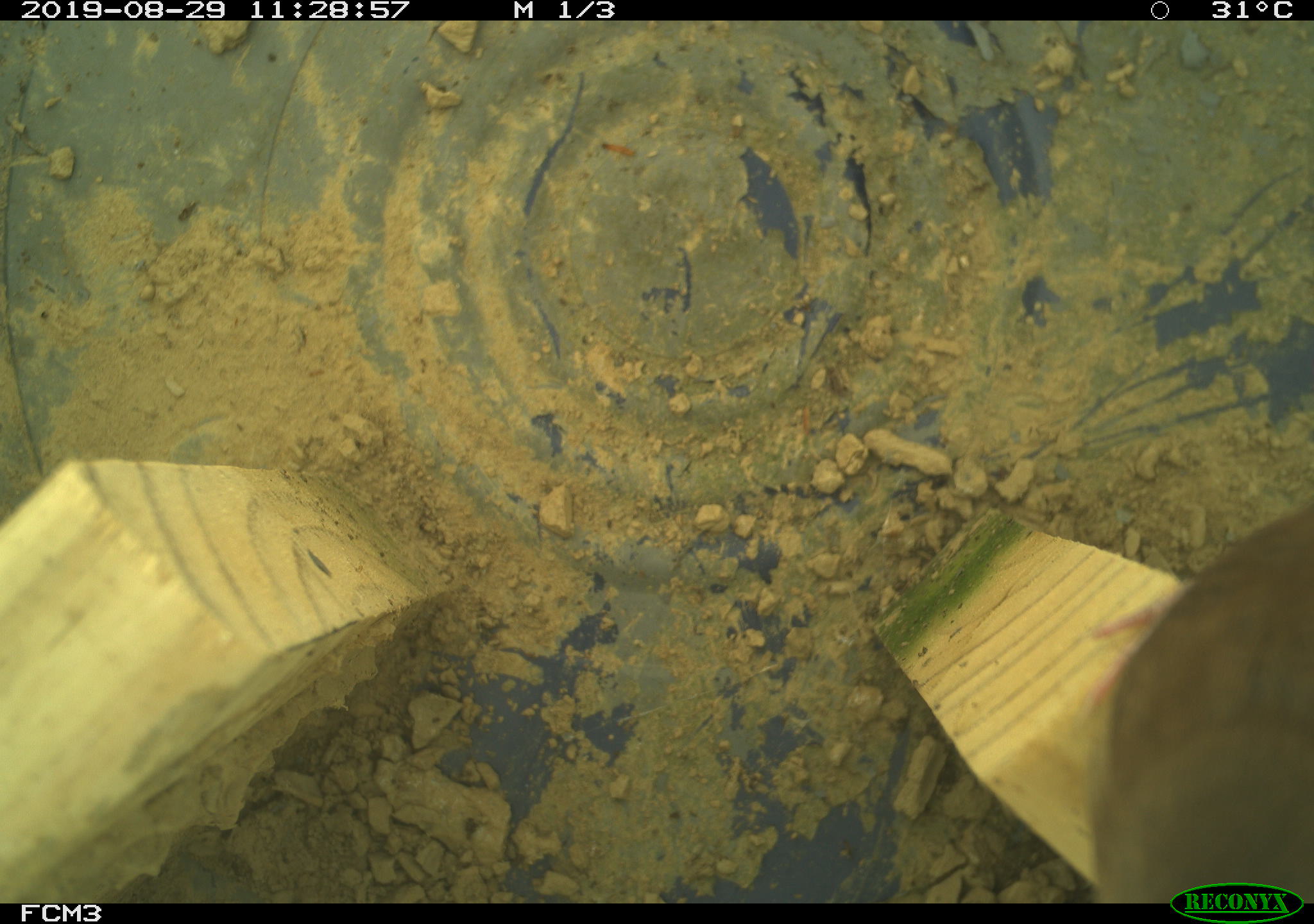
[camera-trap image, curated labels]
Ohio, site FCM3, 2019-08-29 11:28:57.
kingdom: Animalia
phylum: Chordata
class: Aves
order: Passeriformes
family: Troglodytidae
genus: Troglodytes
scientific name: Troglodytes aedon aedon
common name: northern house wren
Northern house wren (Troglodytes aedon aedon).